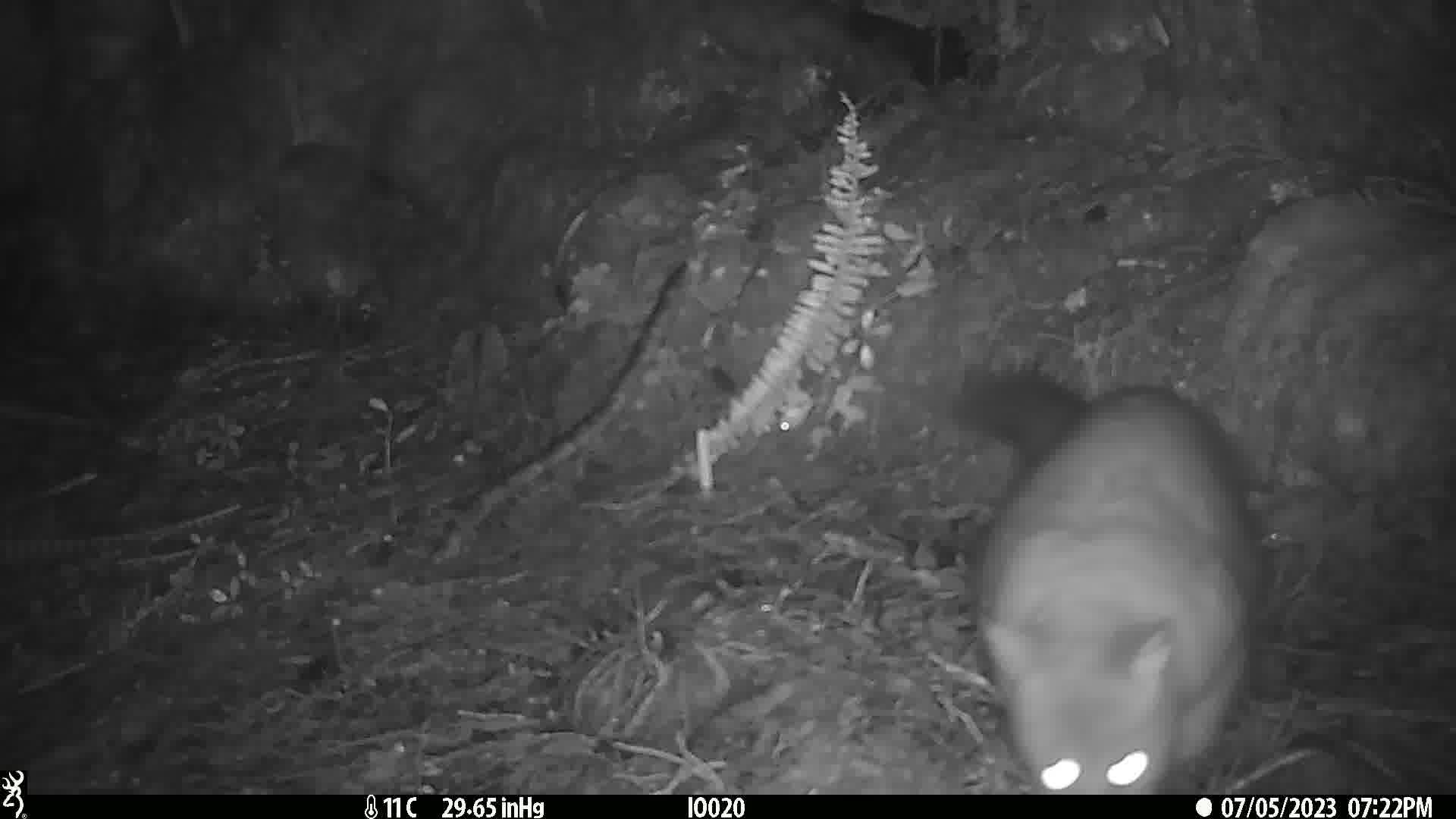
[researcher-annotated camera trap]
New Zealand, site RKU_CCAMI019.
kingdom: Animalia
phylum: Chordata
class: Mammalia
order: Diprotodontia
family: Phalangeridae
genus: Trichosurus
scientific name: Trichosurus vulpecula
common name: common brushtail possum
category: possum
Possum (common brushtail possum) (Trichosurus vulpecula).